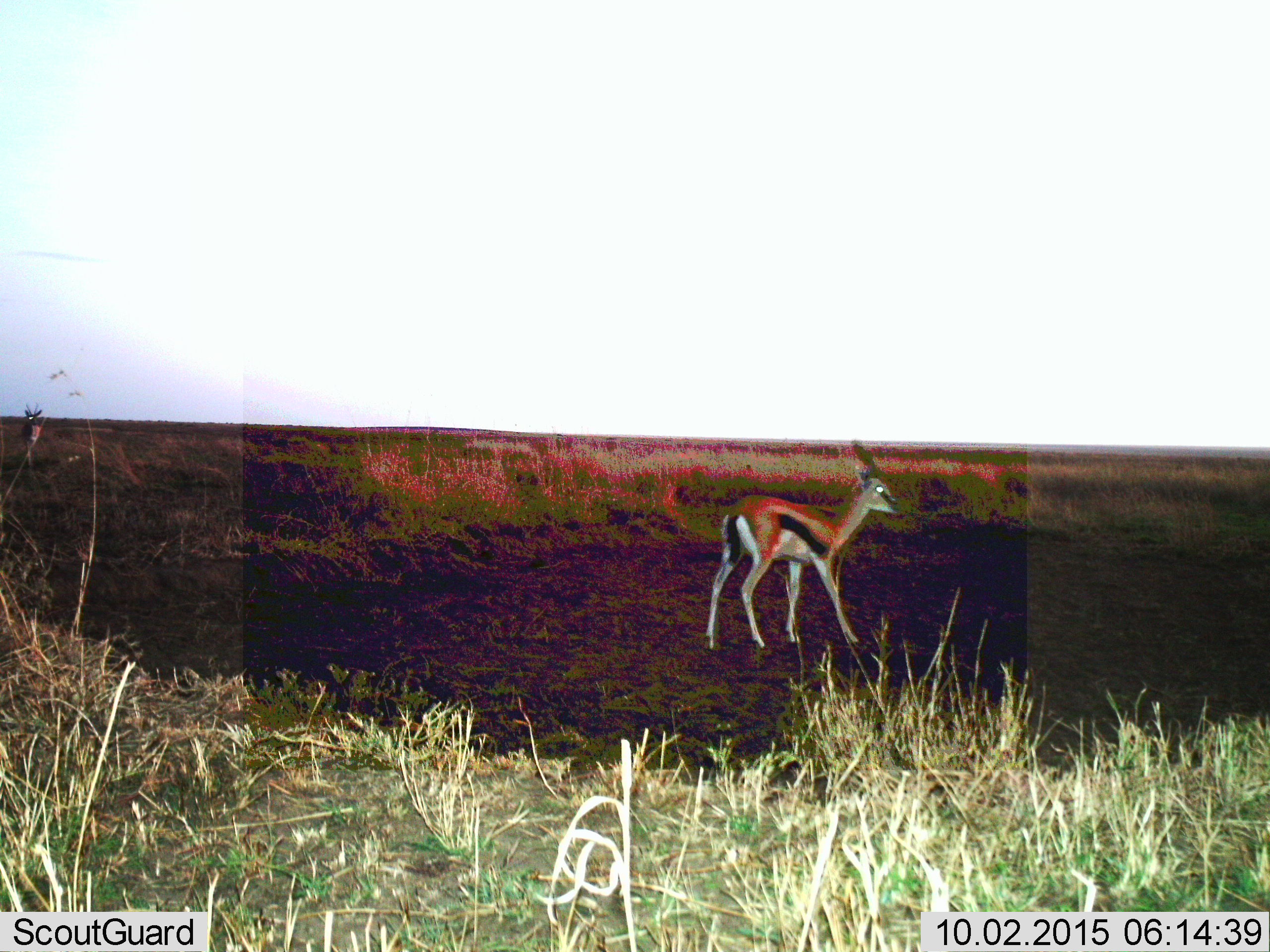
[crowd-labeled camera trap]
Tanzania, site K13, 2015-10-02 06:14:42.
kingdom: Animalia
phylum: Chordata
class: Mammalia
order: Artiodactyla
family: Bovidae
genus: Eudorcas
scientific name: Eudorcas thomsonii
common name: thomson's gazelle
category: gazellethomsons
Gazellethomsons (thomson's gazelle) (Eudorcas thomsonii), count 1. Behavior (volunteer vote fractions): standing 100%, resting 0%, moving 11%, interacting 0%. Young present (vote fraction): 0%. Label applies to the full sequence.